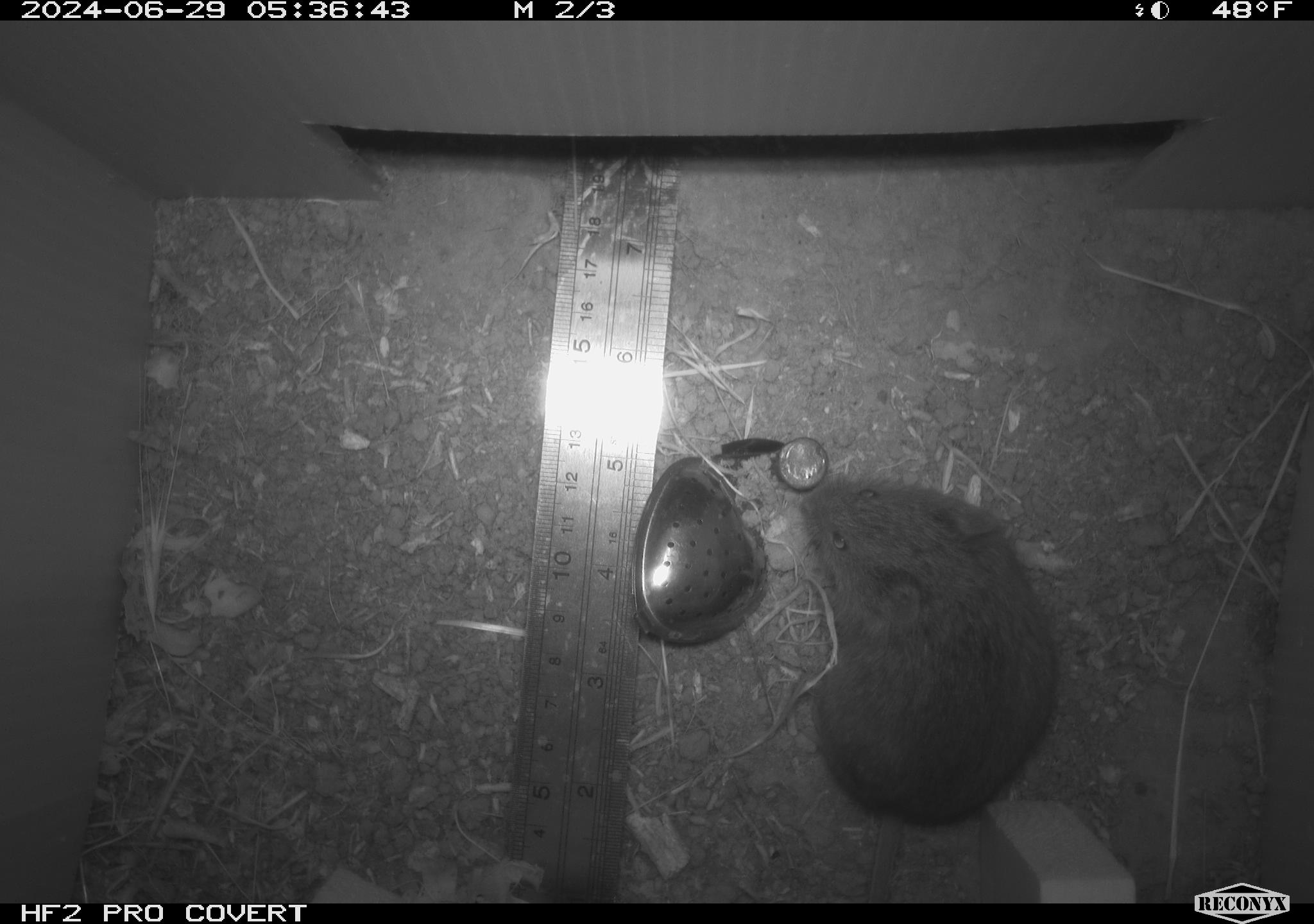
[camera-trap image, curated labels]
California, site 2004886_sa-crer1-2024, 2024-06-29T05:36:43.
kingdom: Animalia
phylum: Chordata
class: Mammalia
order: Rodentia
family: Cricetidae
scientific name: Arvicolinae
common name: voles, lemmings, and muskrats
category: arvicolinae subfamily